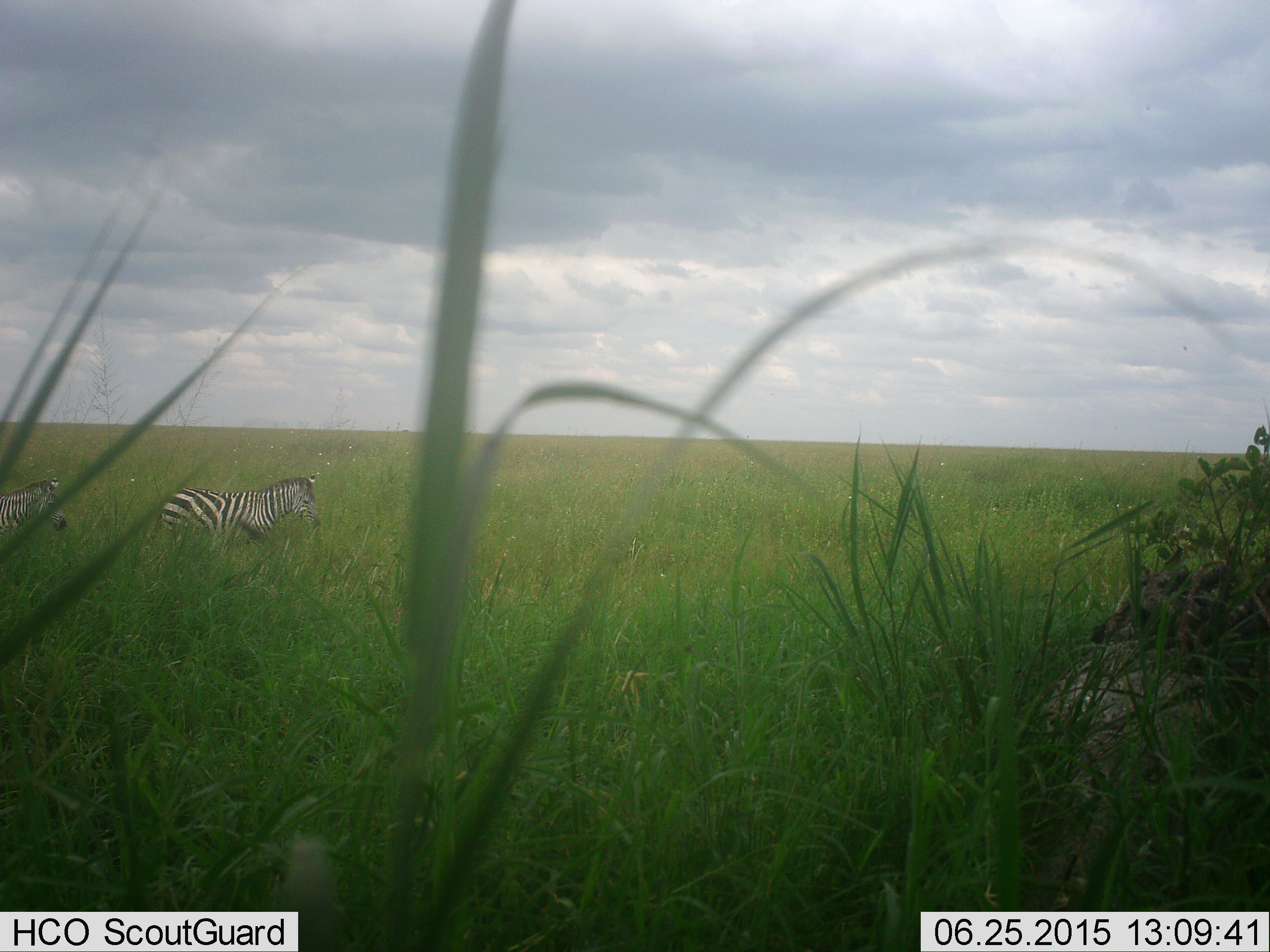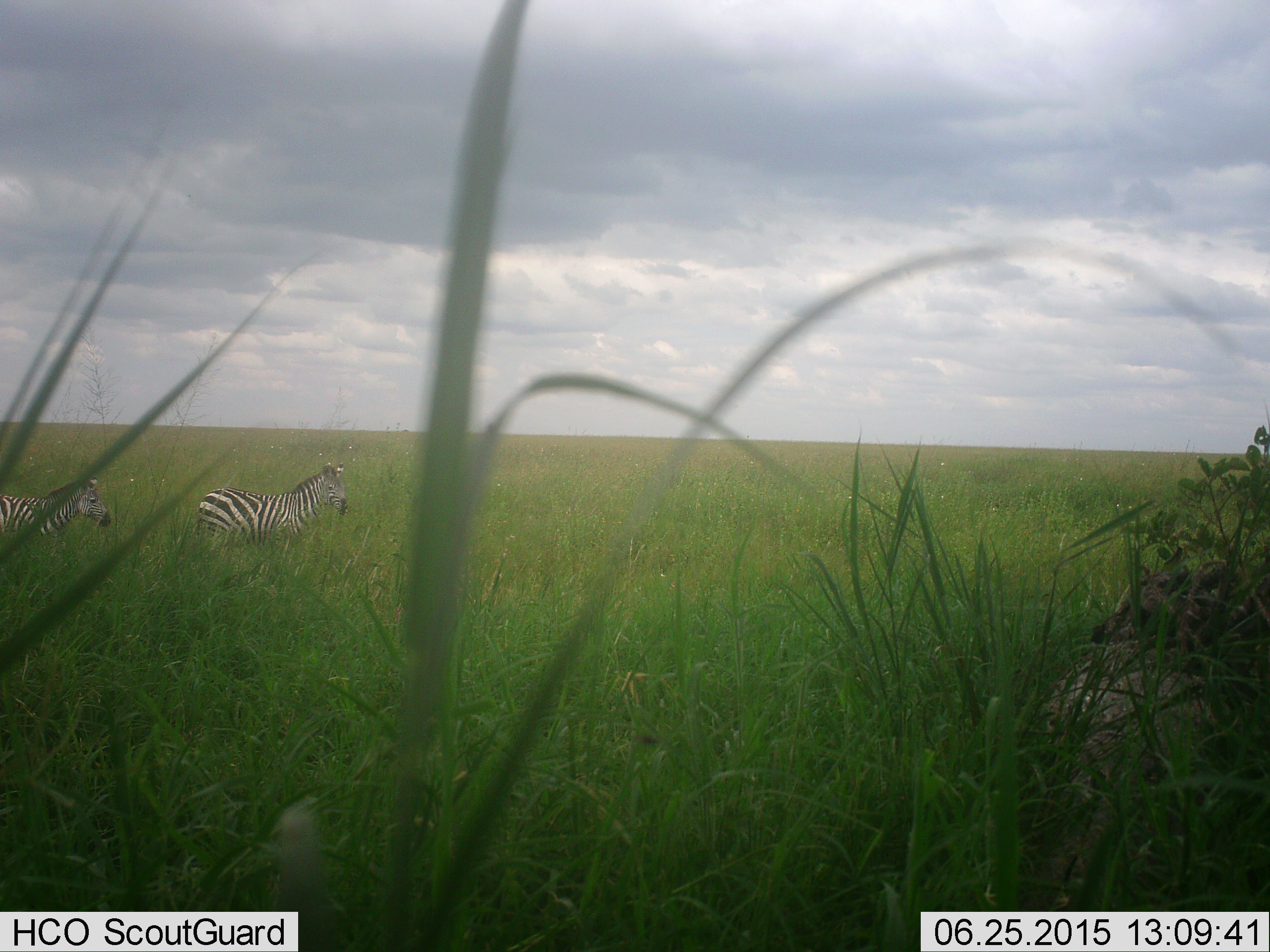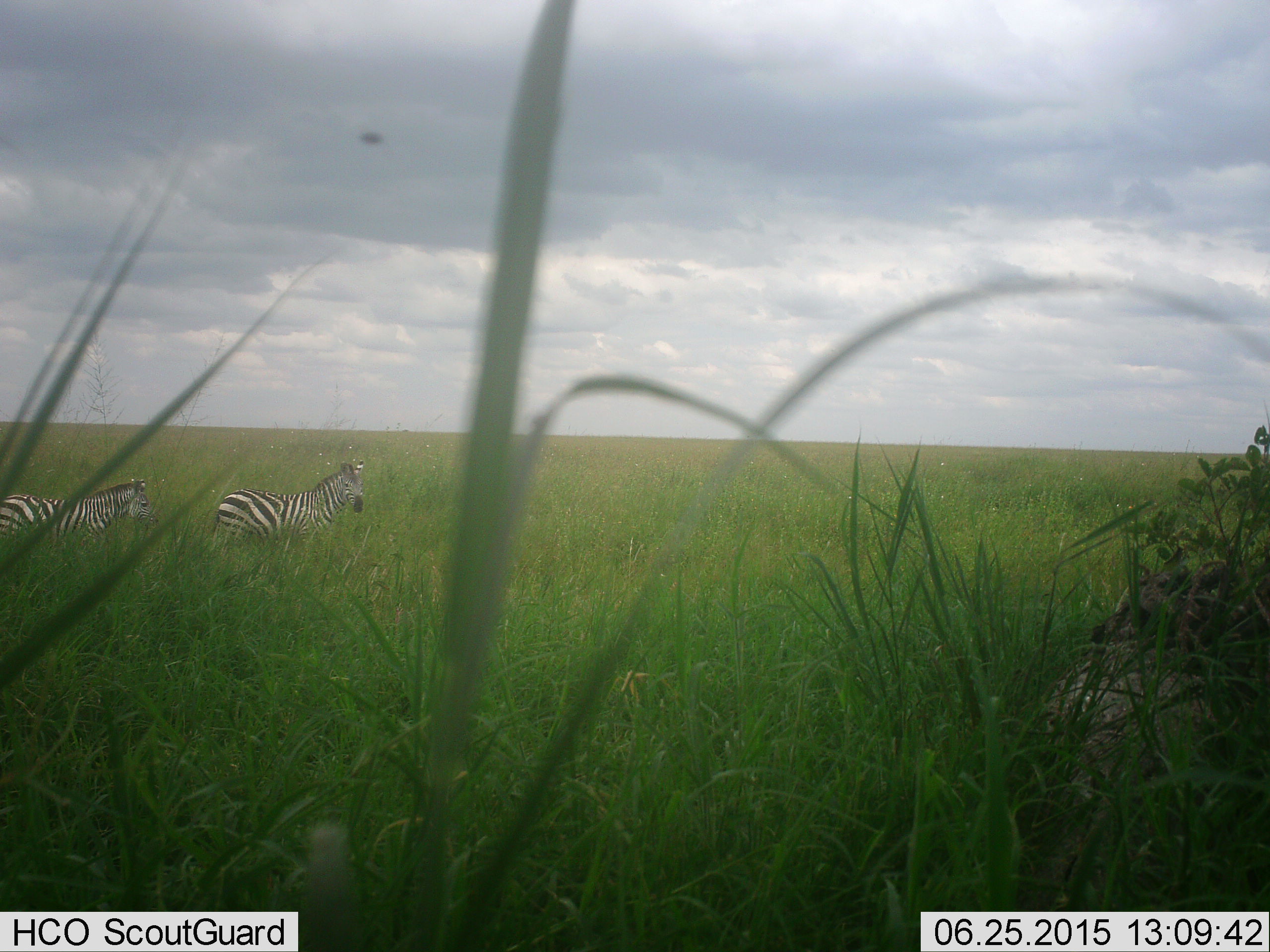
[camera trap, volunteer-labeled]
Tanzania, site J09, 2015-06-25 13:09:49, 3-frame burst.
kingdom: Animalia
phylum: Chordata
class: Mammalia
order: Perissodactyla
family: Equidae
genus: Equus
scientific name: Equus quagga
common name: plains zebra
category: zebra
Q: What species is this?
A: Zebra (plains zebra) (Equus quagga).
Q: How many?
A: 2.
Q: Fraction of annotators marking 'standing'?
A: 17%.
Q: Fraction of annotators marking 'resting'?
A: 0%.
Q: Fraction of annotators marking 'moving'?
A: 92%.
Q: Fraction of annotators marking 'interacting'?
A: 0%.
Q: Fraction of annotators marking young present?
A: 0%.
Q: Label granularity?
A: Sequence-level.